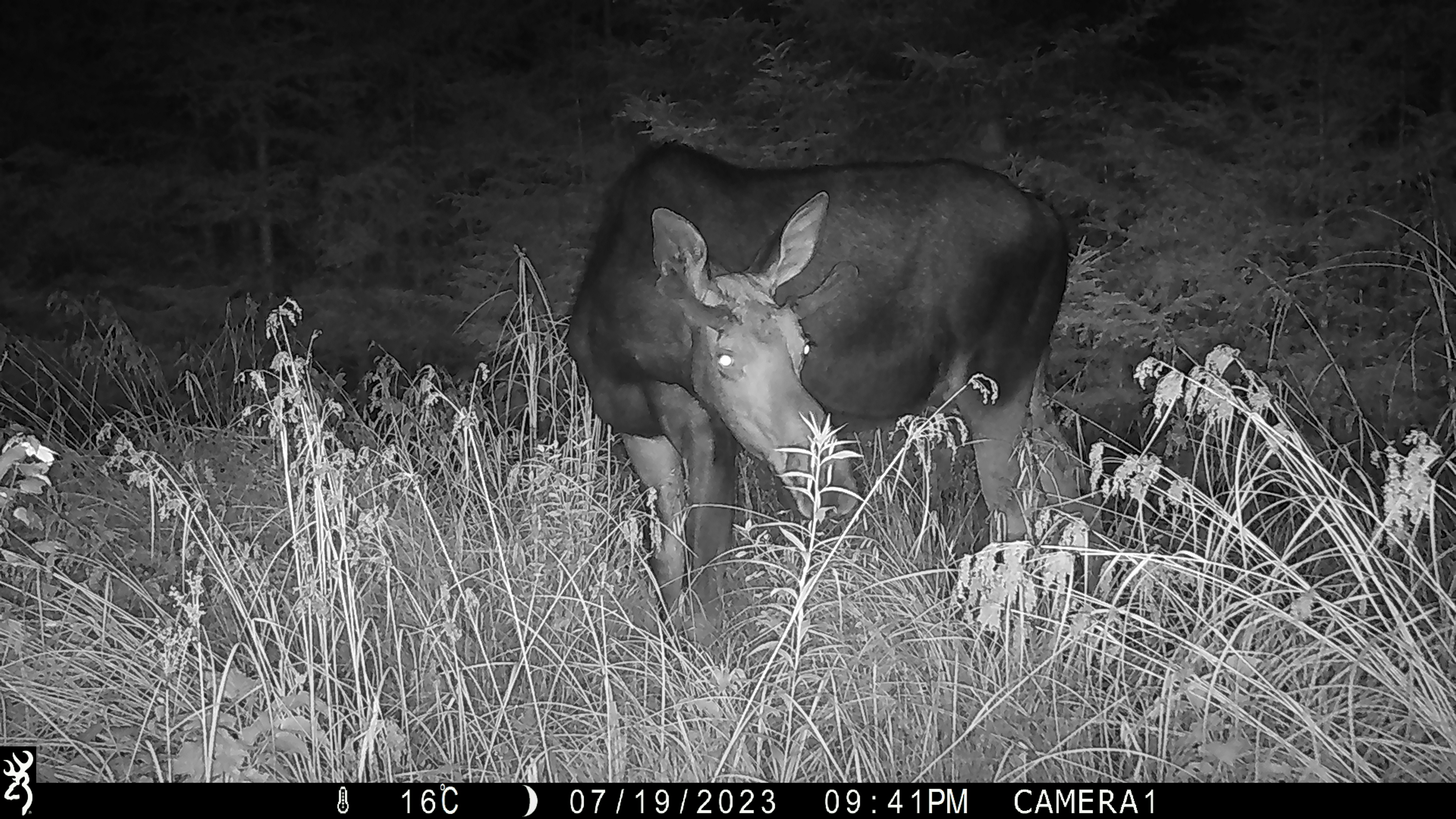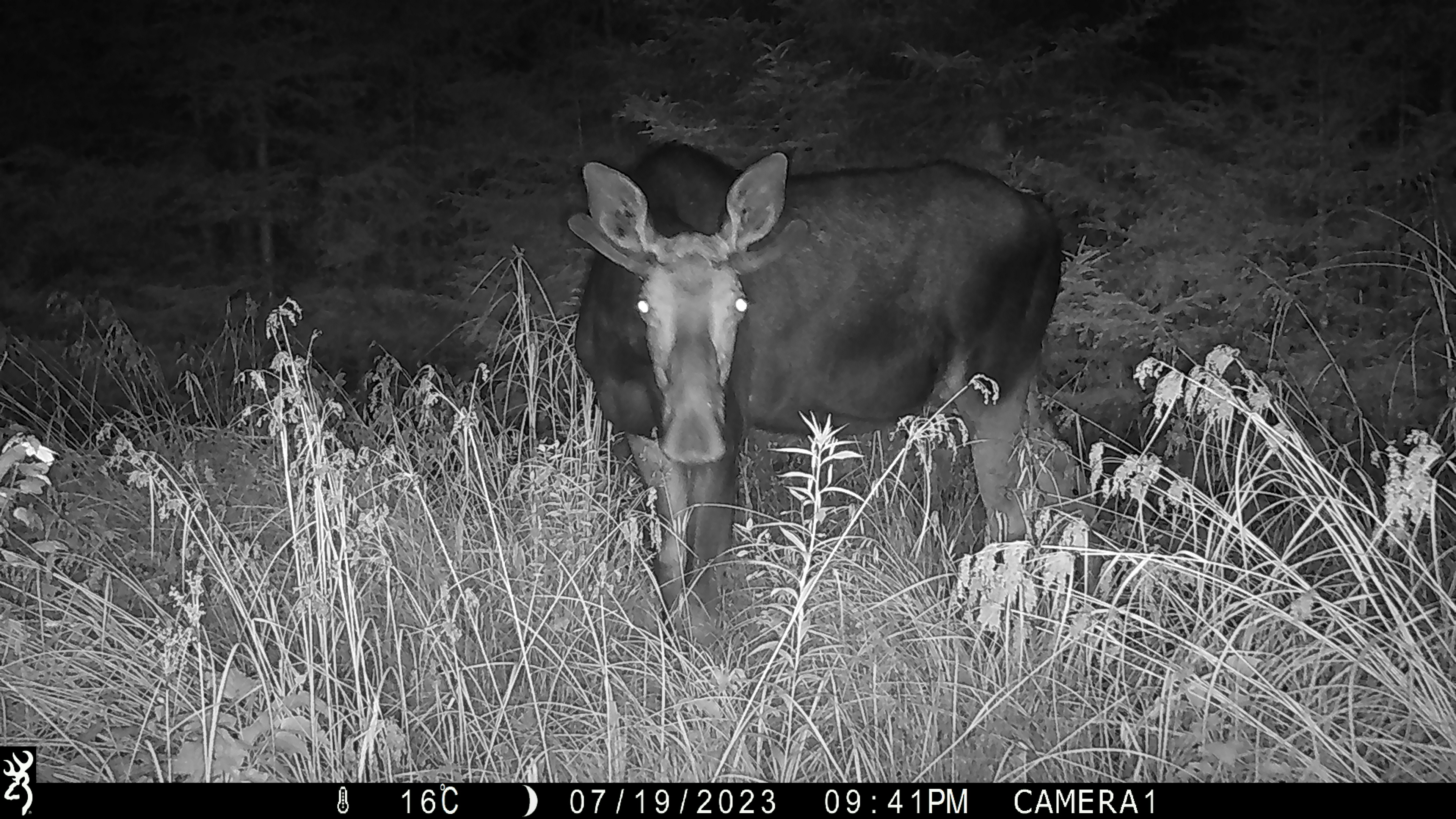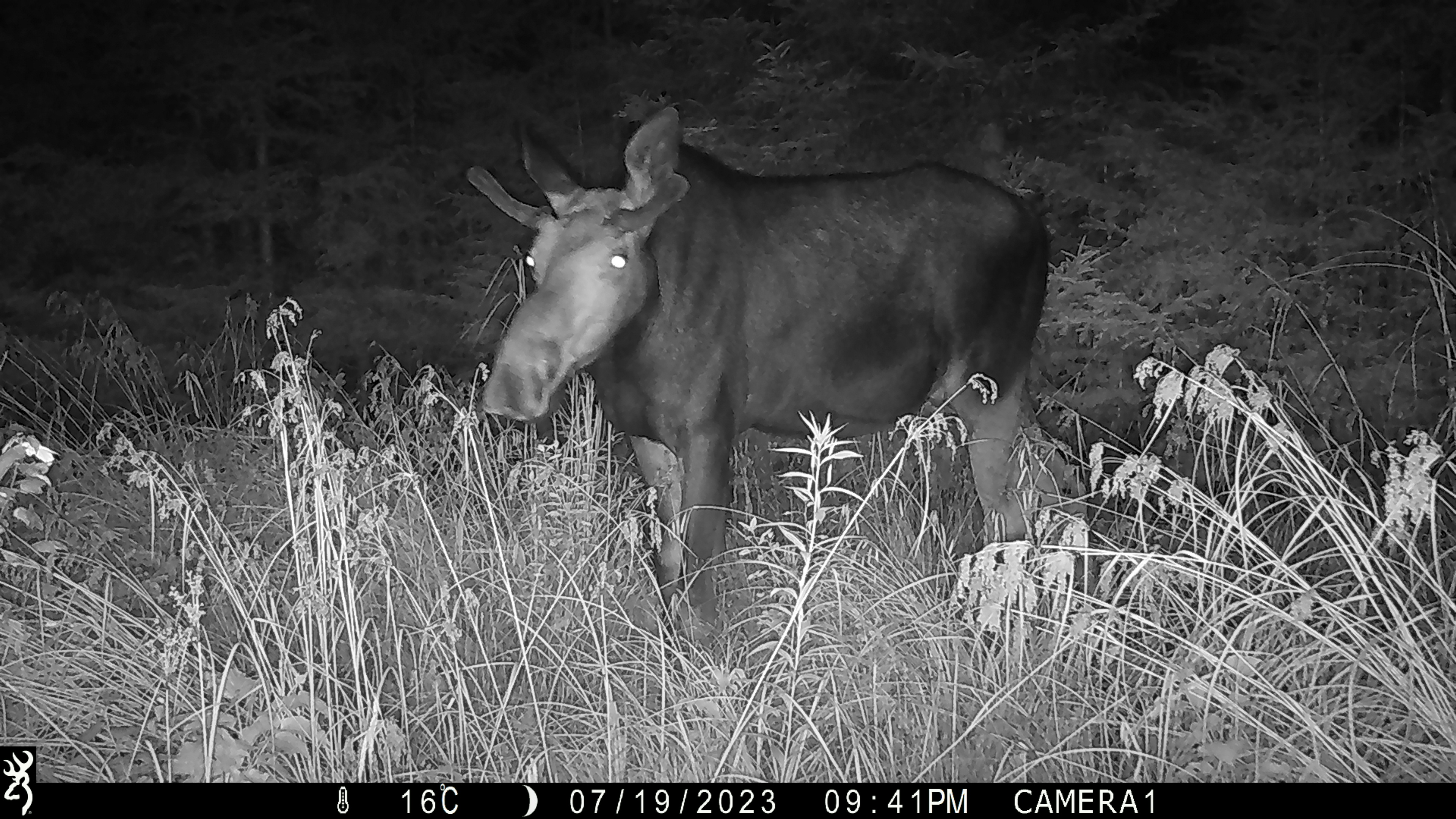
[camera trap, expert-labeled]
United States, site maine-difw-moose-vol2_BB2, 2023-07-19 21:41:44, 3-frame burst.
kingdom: Animalia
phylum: Chordata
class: Mammalia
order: Artiodactyla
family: Cervidae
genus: Alces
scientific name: Alces alces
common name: moose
Moose (Alces alces).